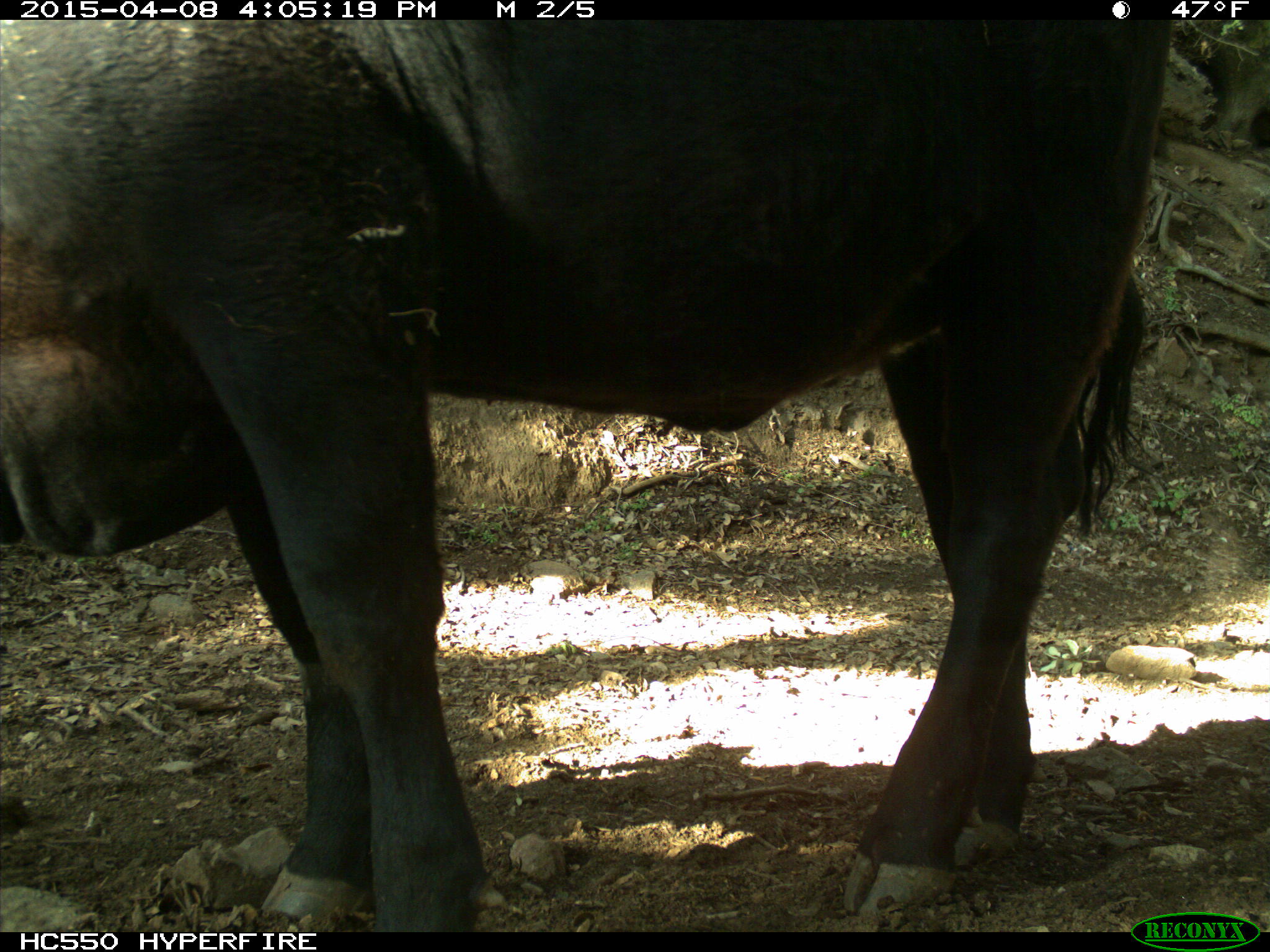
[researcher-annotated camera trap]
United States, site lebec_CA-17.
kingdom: Animalia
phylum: Chordata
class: Mammalia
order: Artiodactyla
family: Bovidae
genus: Bos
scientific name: Bos taurus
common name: domestic cow